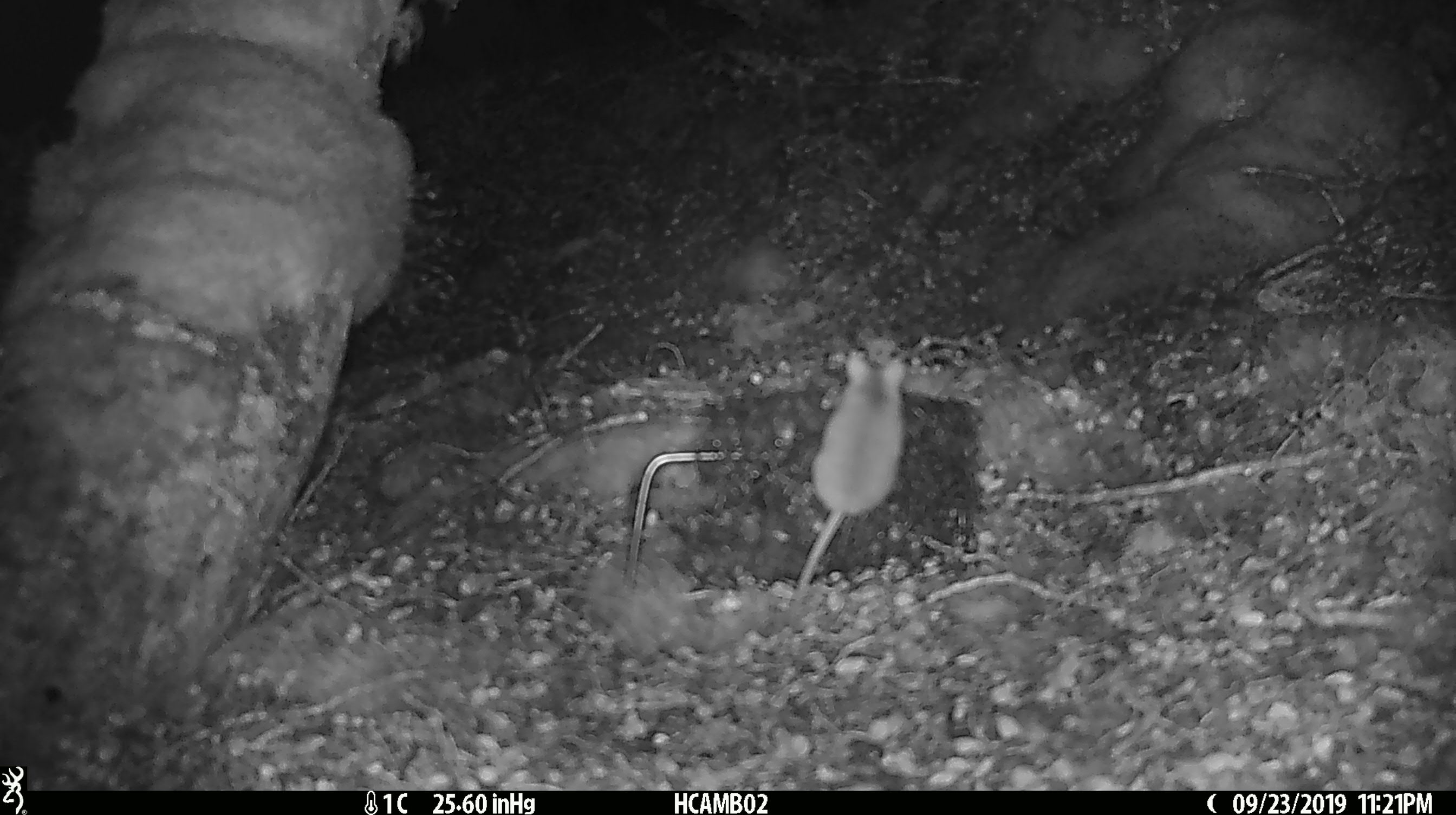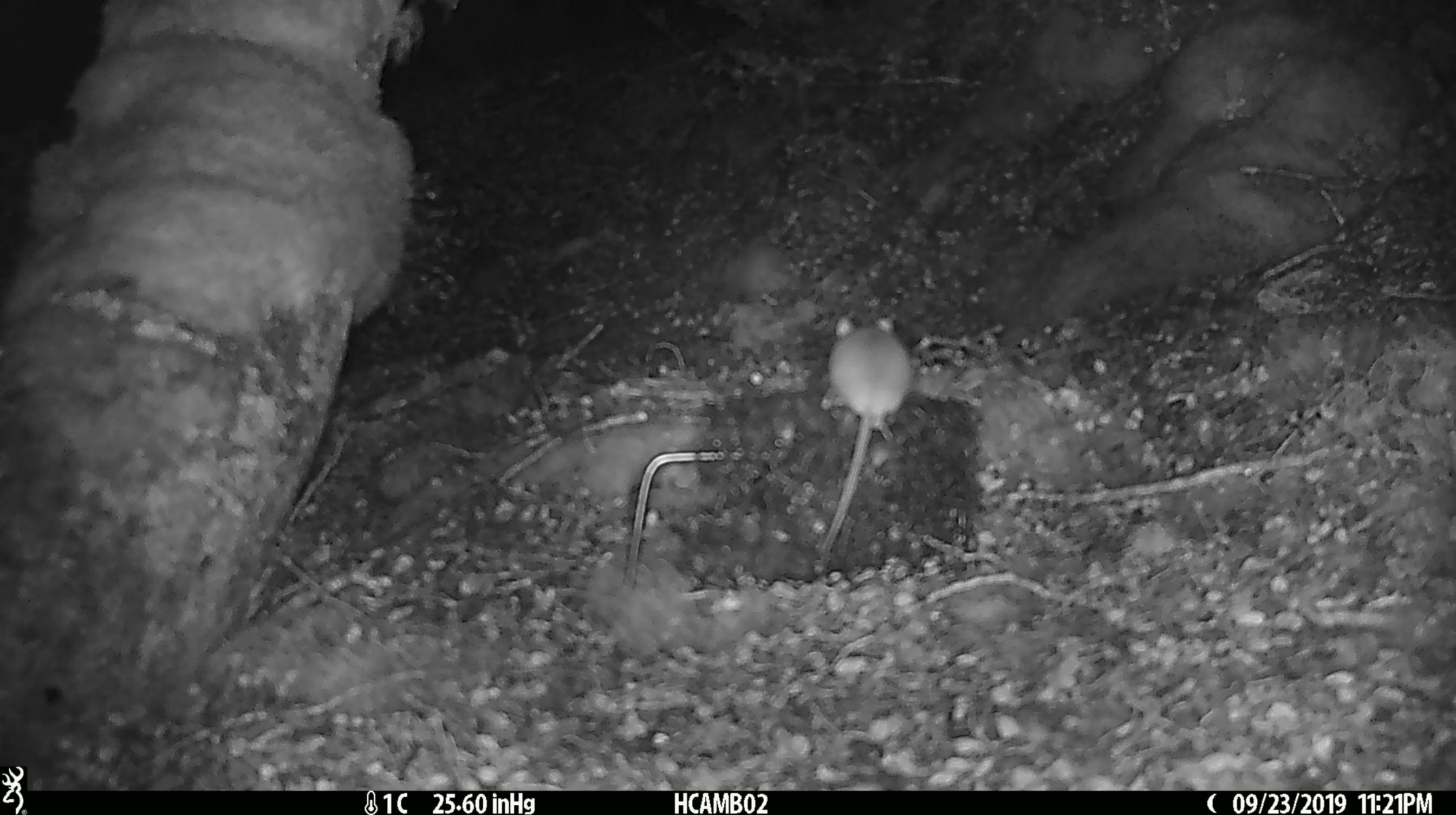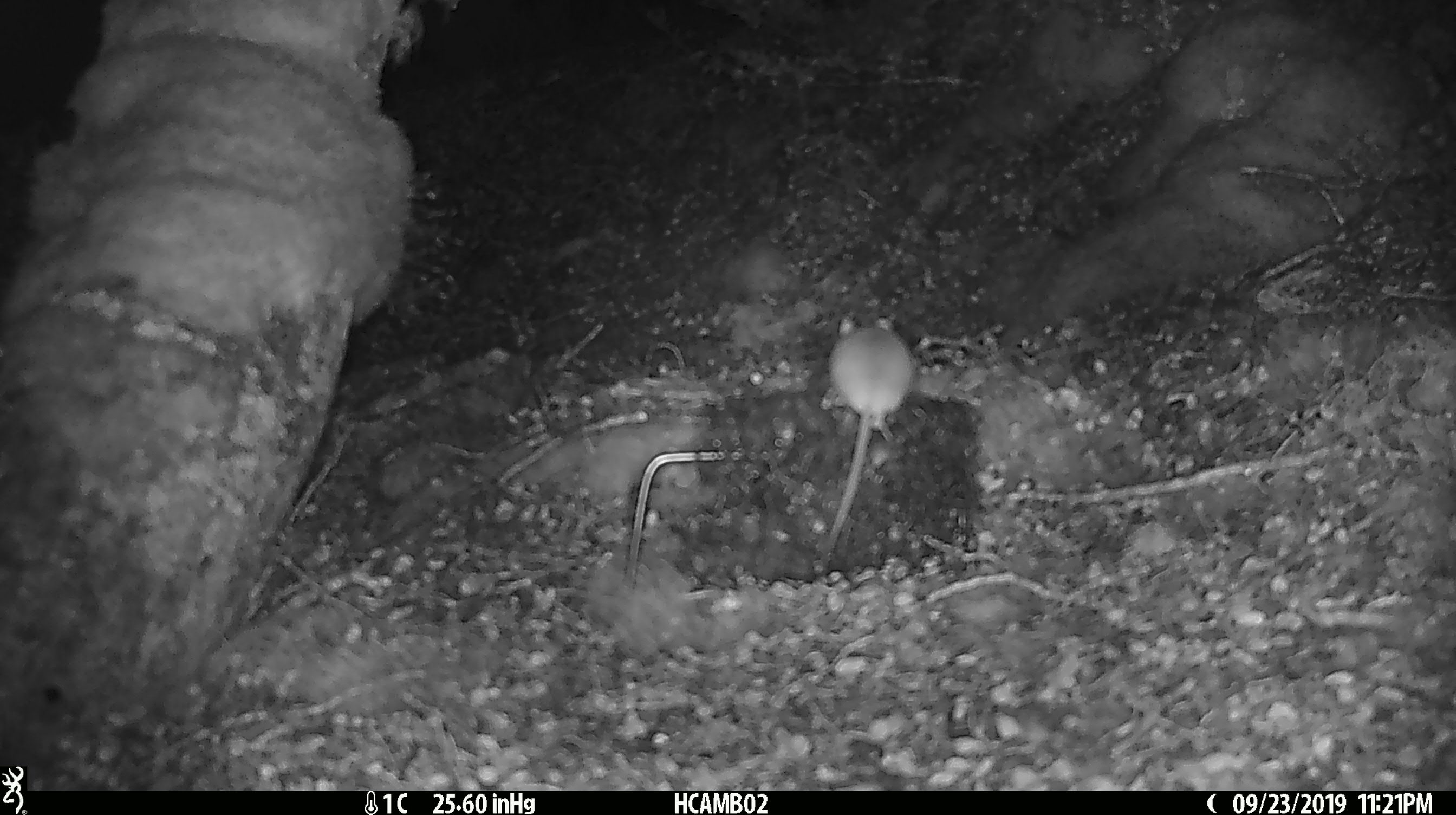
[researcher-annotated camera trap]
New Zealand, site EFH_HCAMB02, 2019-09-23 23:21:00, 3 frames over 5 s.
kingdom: Animalia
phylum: Chordata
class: Mammalia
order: Rodentia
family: Muridae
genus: Mus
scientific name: Mus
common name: mouse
Mouse (Mus).